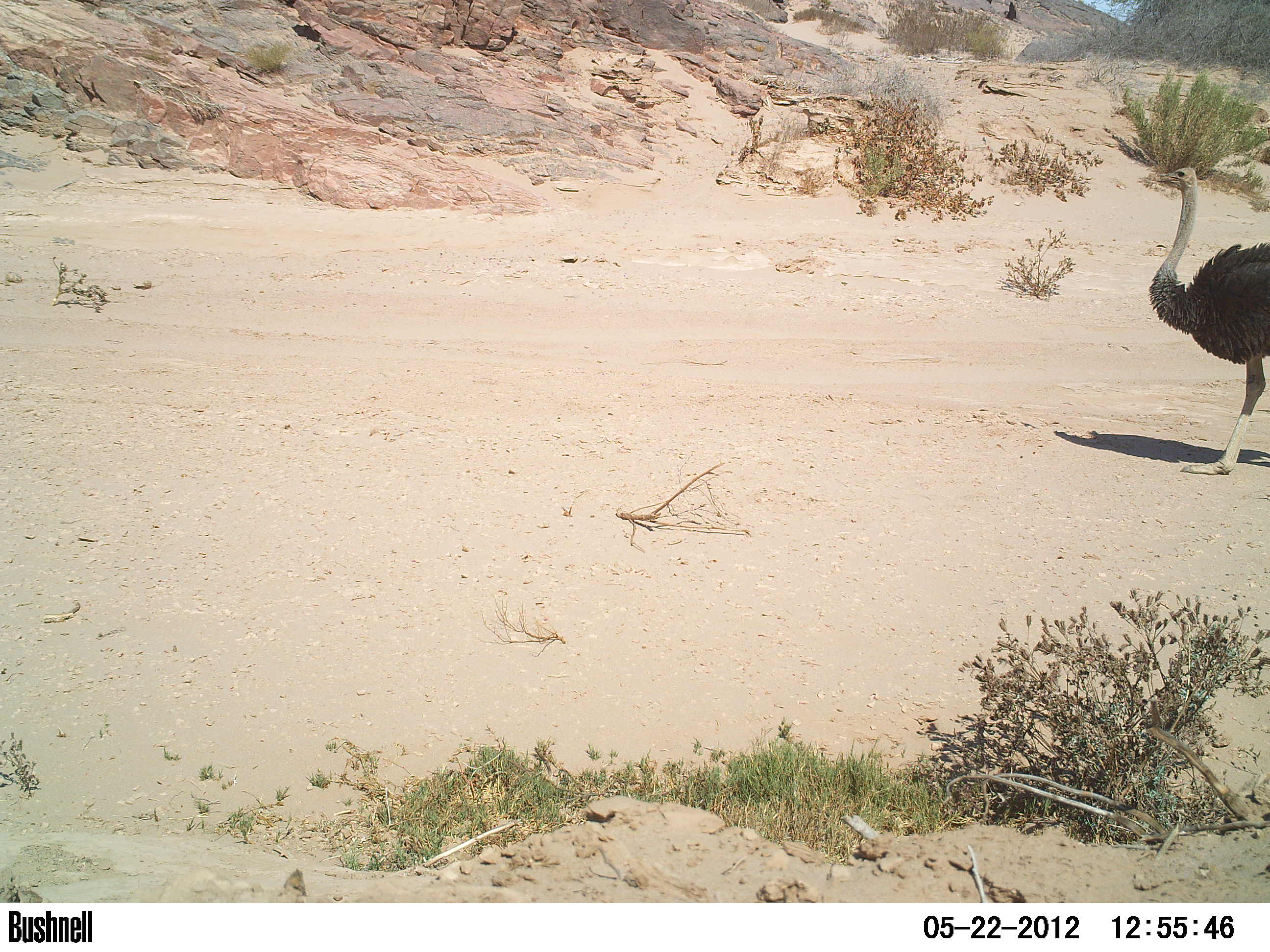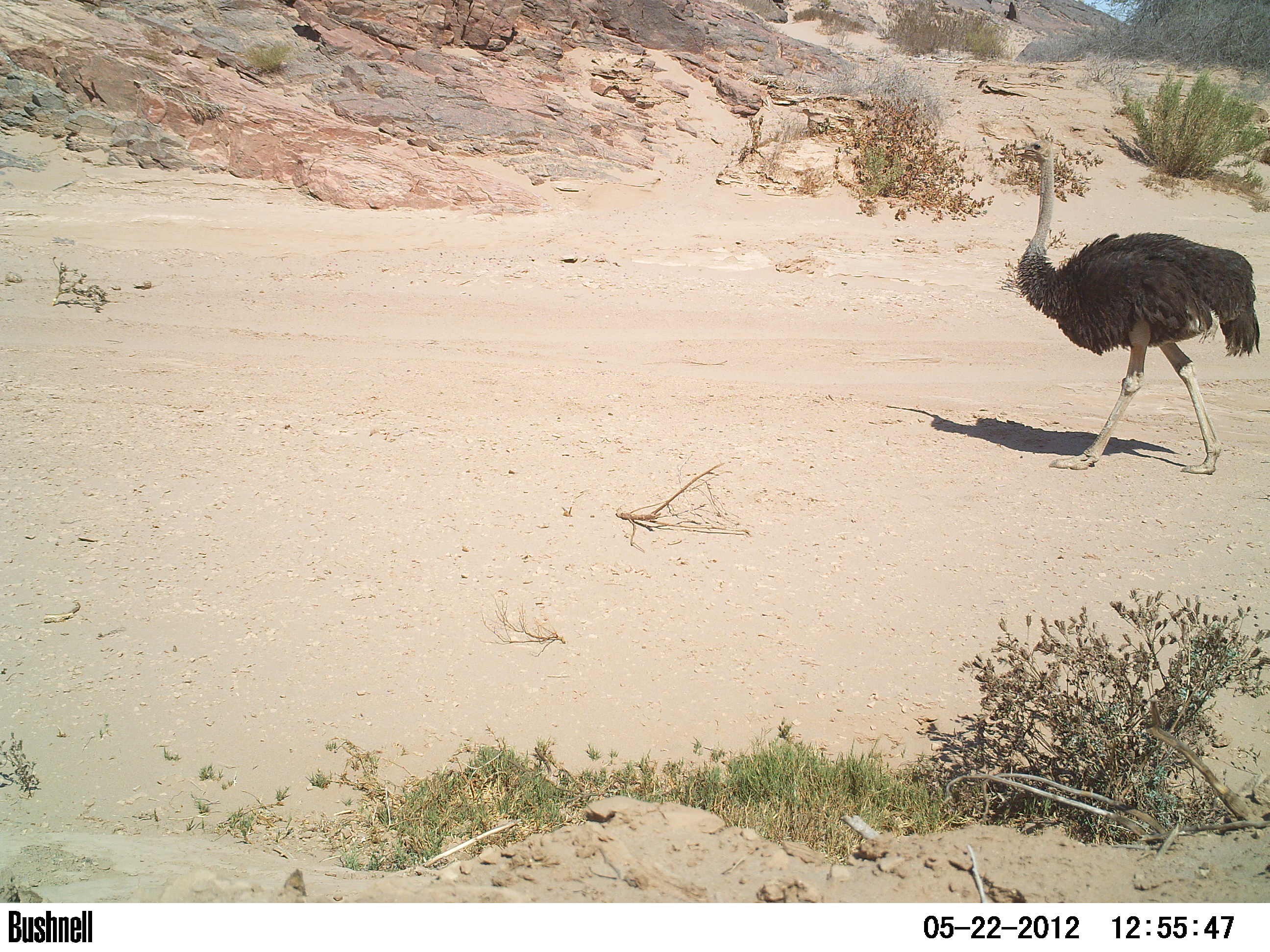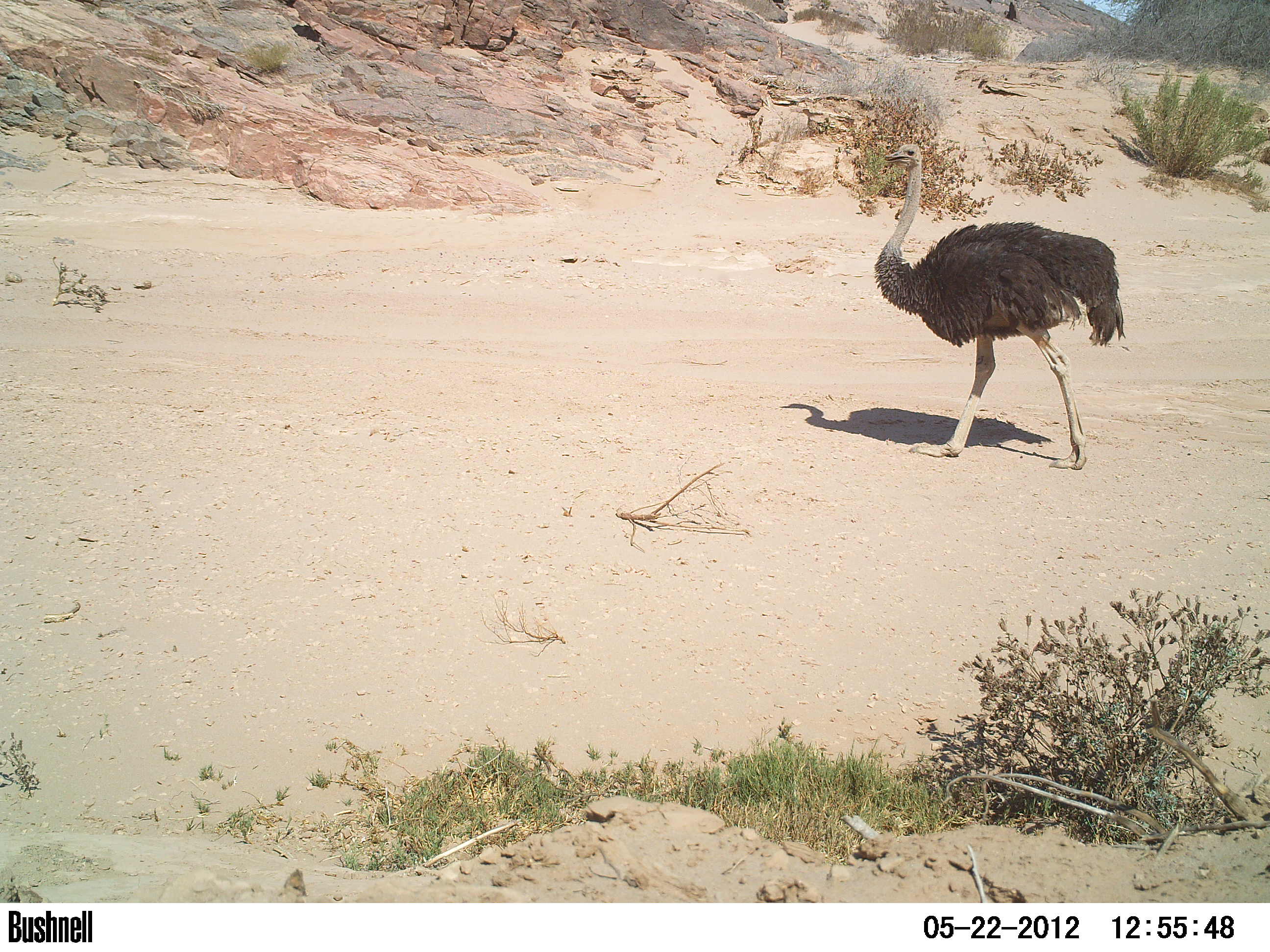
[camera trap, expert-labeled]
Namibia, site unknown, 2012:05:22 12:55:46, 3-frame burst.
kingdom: Animalia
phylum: Chordata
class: Aves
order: Struthioniformes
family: Struthionidae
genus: Struthio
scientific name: Struthio camelus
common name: common ostrich